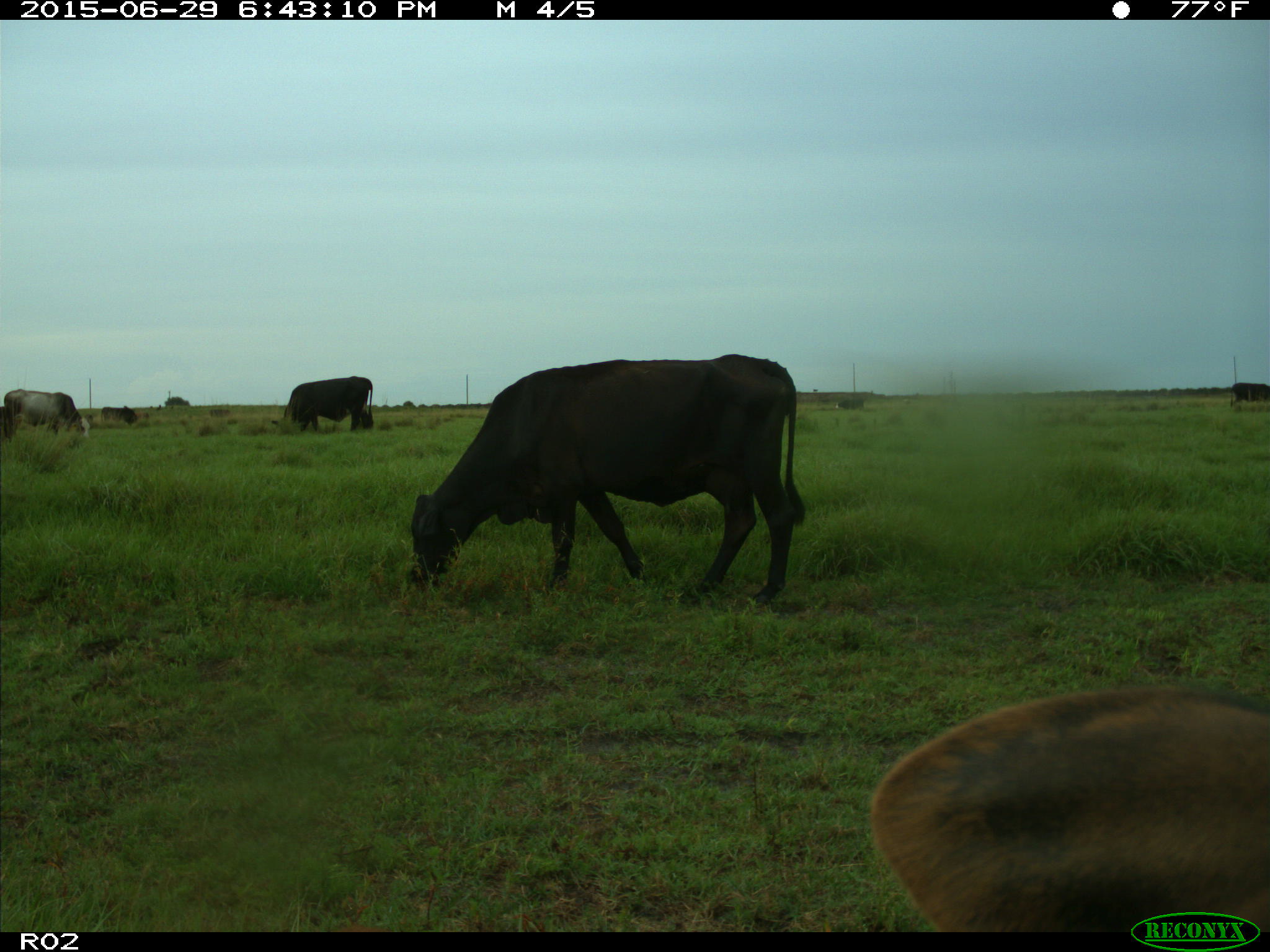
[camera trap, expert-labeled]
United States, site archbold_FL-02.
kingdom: Animalia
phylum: Chordata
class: Mammalia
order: Artiodactyla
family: Bovidae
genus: Bos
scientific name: Bos taurus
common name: domestic cow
Bos taurus (domestic cow).